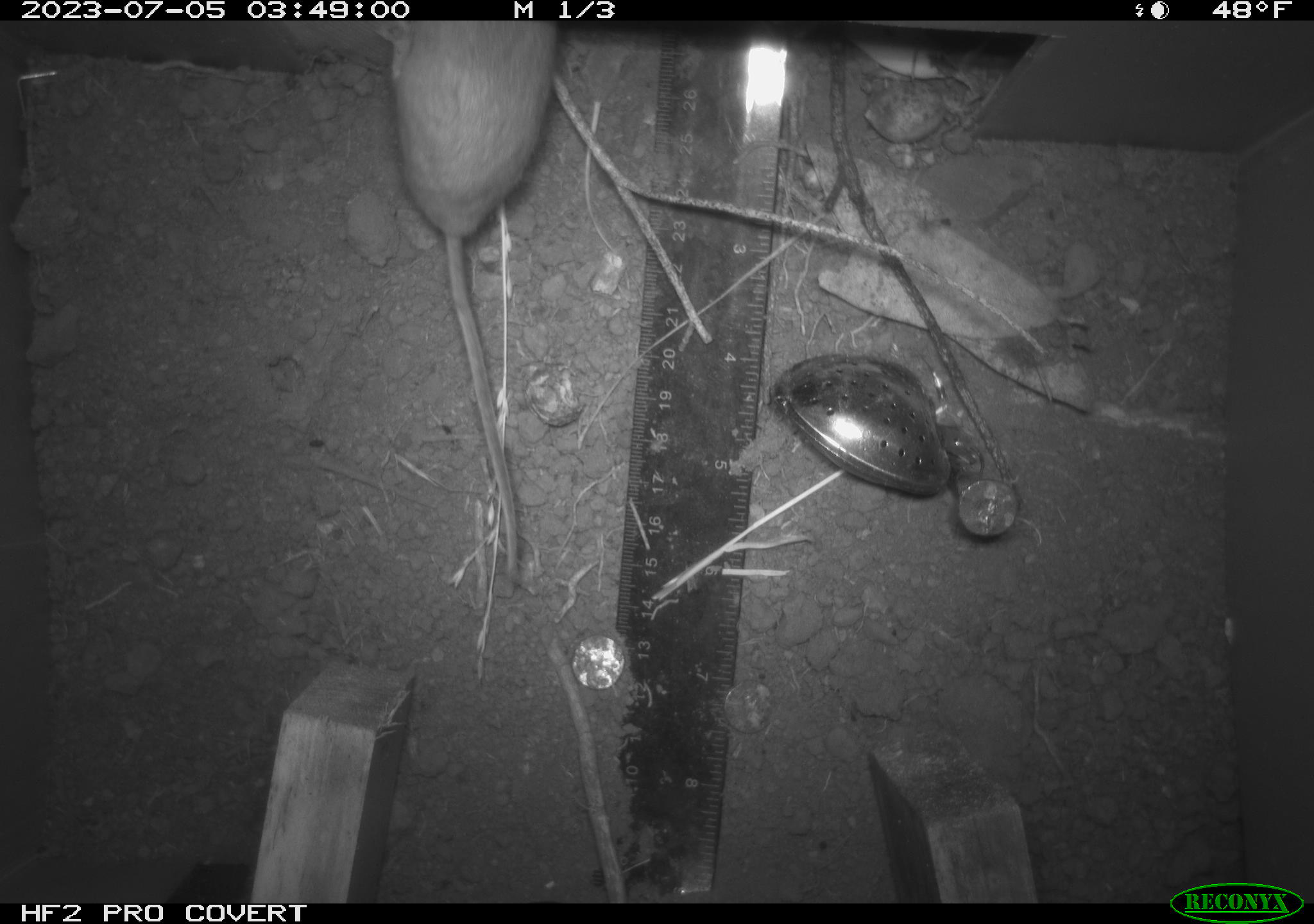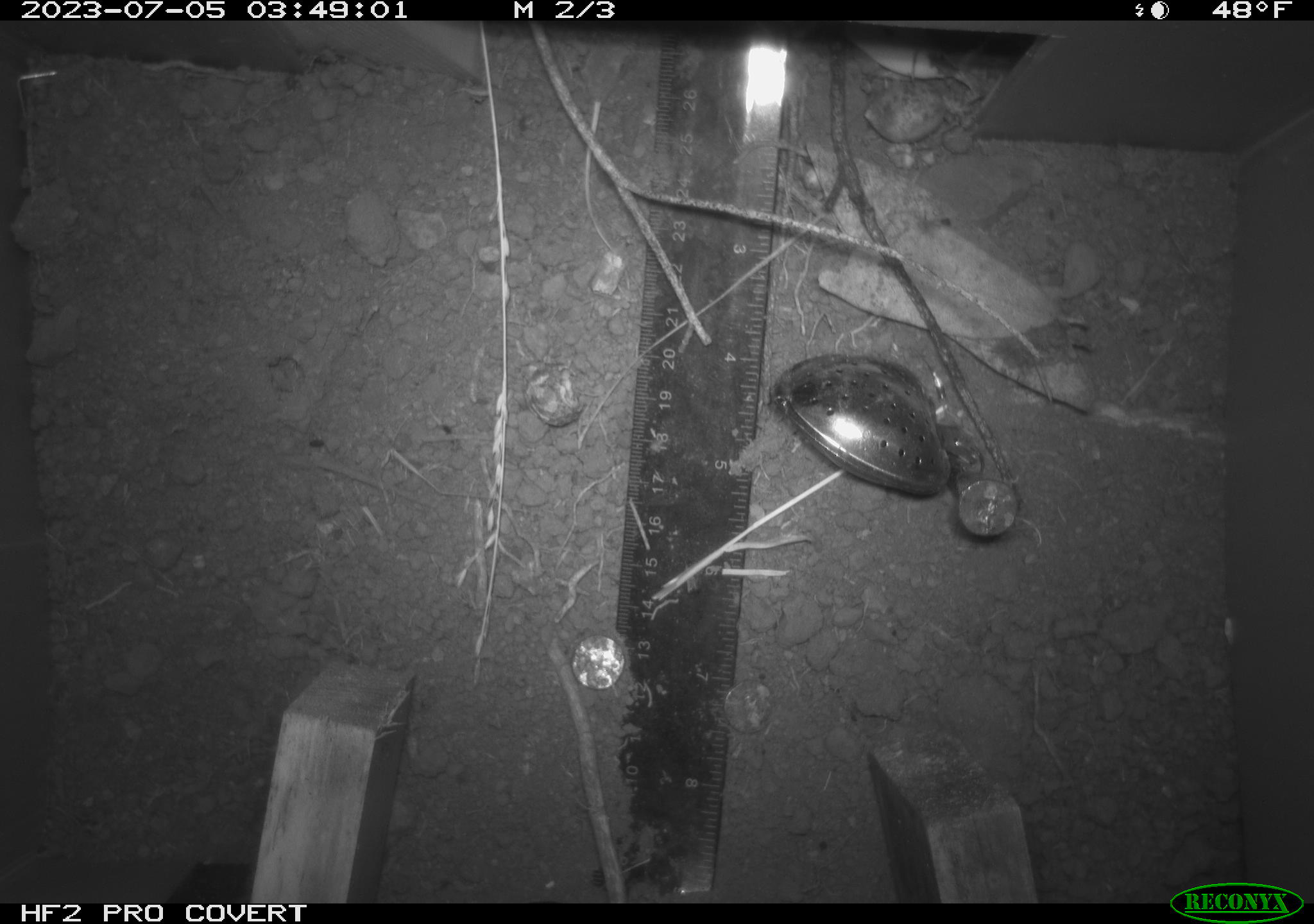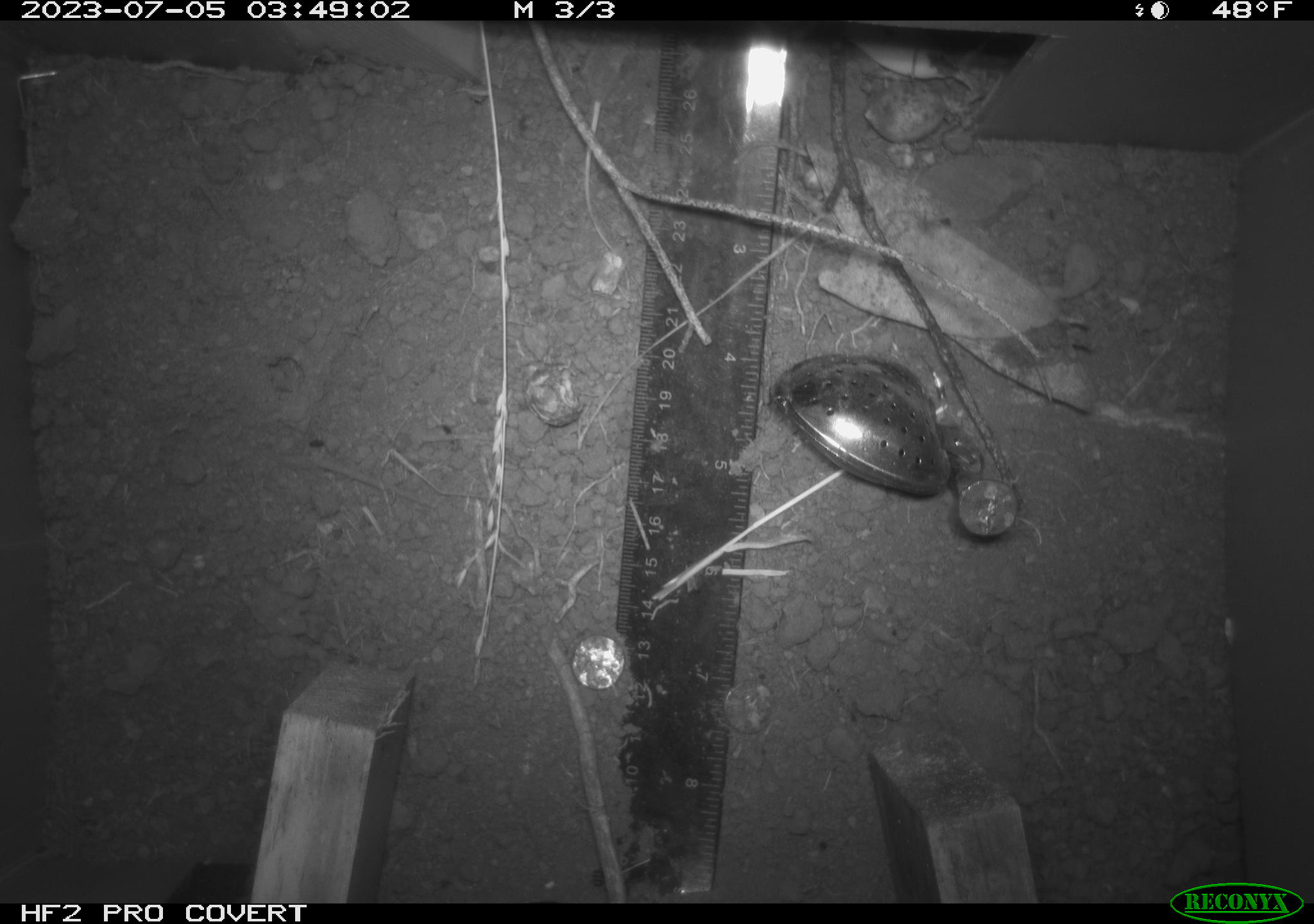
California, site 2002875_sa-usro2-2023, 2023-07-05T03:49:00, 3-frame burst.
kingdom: Animalia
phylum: Chordata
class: Mammalia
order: Rodentia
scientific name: Rodentia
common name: mouse species